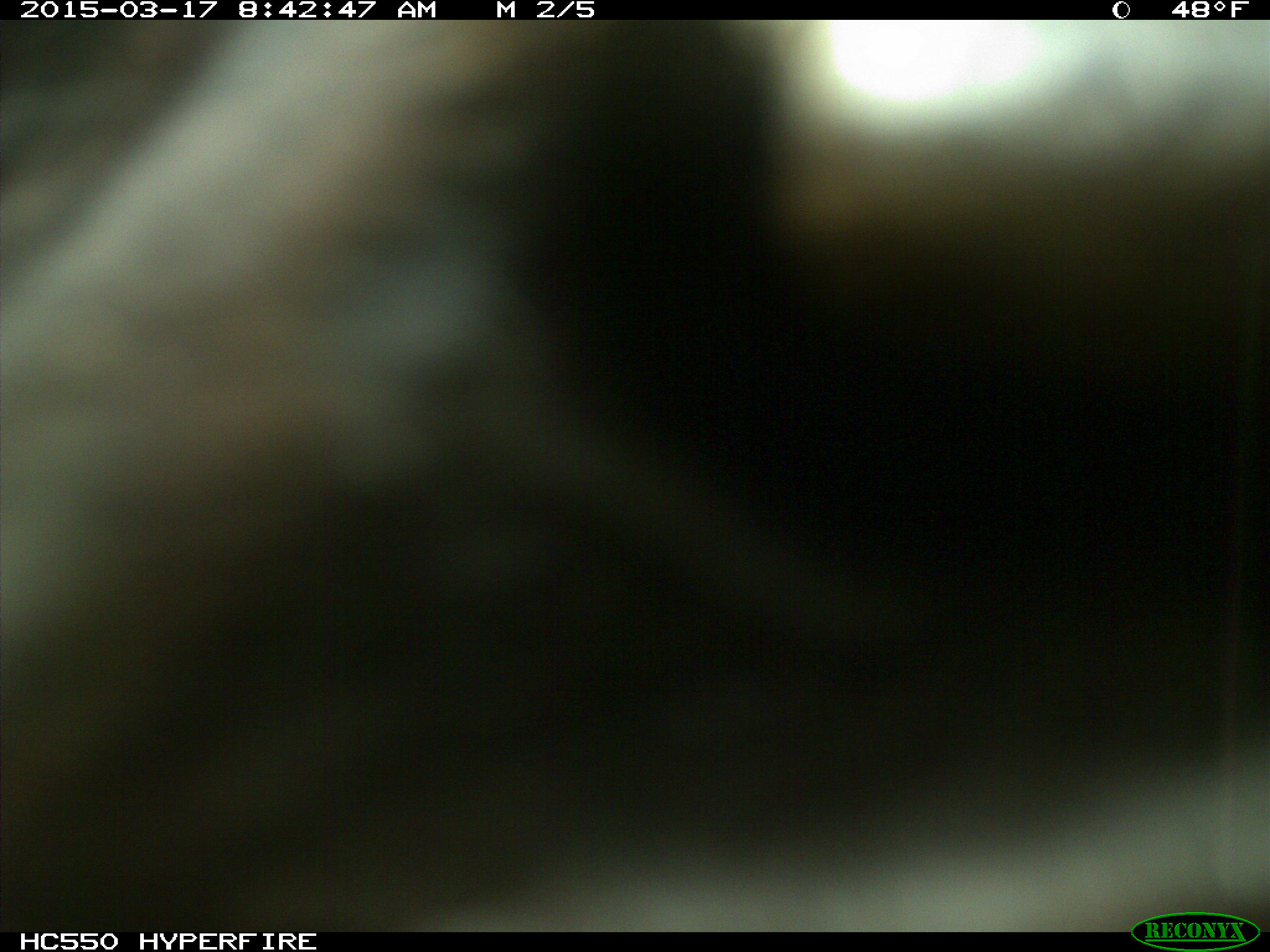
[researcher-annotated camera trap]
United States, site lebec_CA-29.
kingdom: Animalia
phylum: Chordata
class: Mammalia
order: Artiodactyla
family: Bovidae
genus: Bos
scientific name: Bos taurus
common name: domestic cow